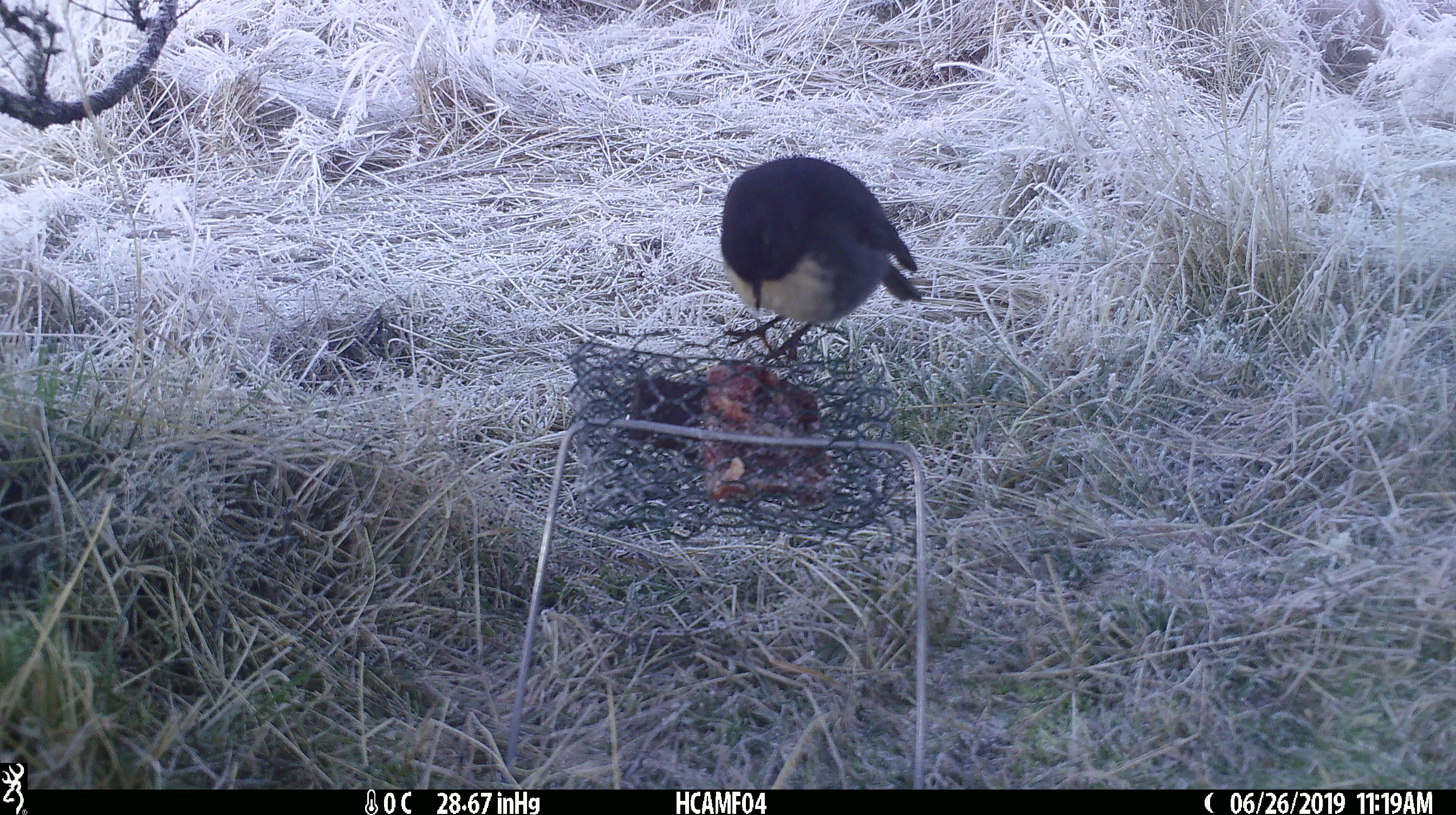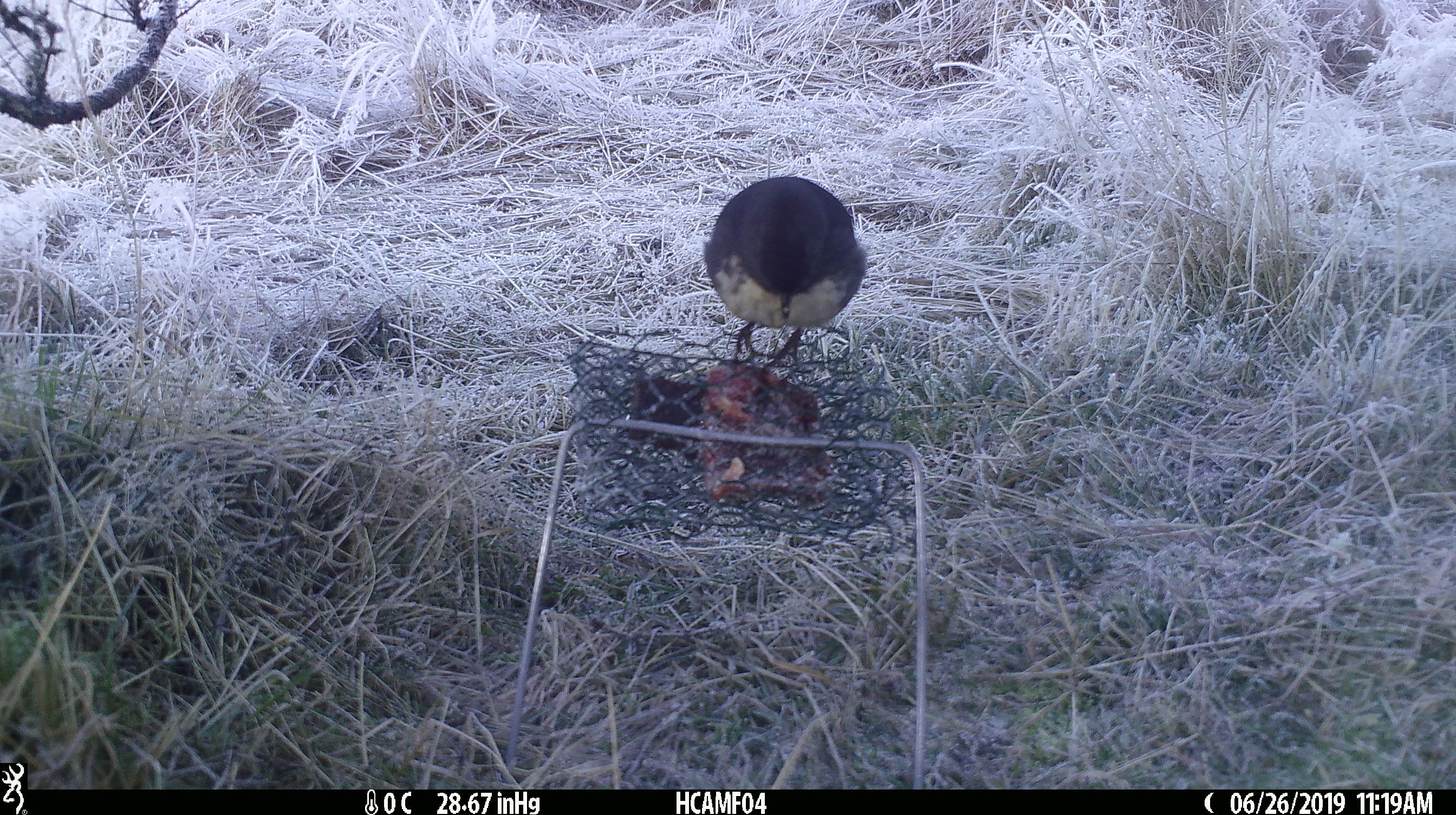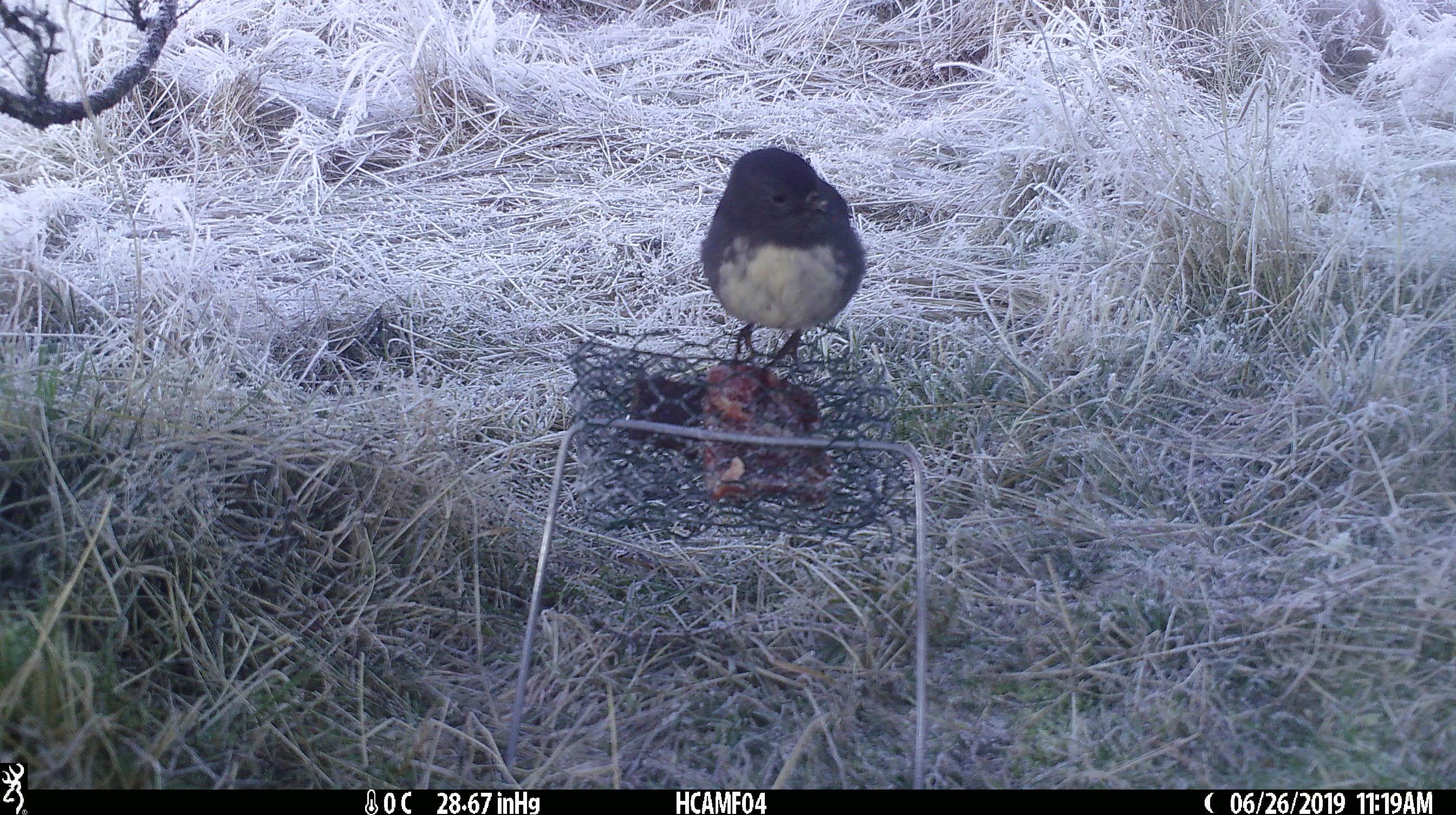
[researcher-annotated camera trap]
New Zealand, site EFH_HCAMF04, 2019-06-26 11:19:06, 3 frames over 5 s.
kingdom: Animalia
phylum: Chordata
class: Aves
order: Passeriformes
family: Petroicidae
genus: Petroica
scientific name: Petroica australis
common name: new zealand robin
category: robin